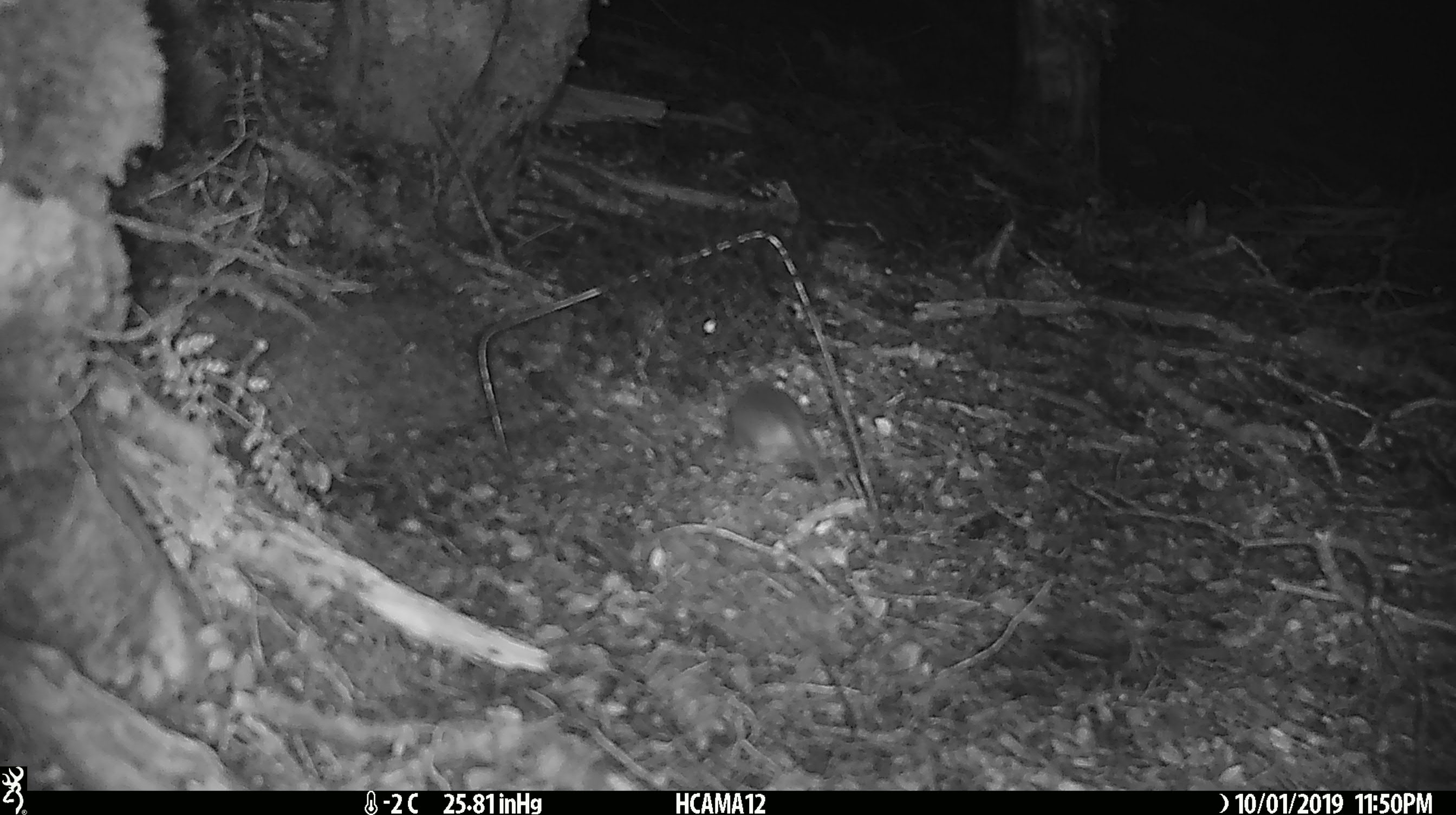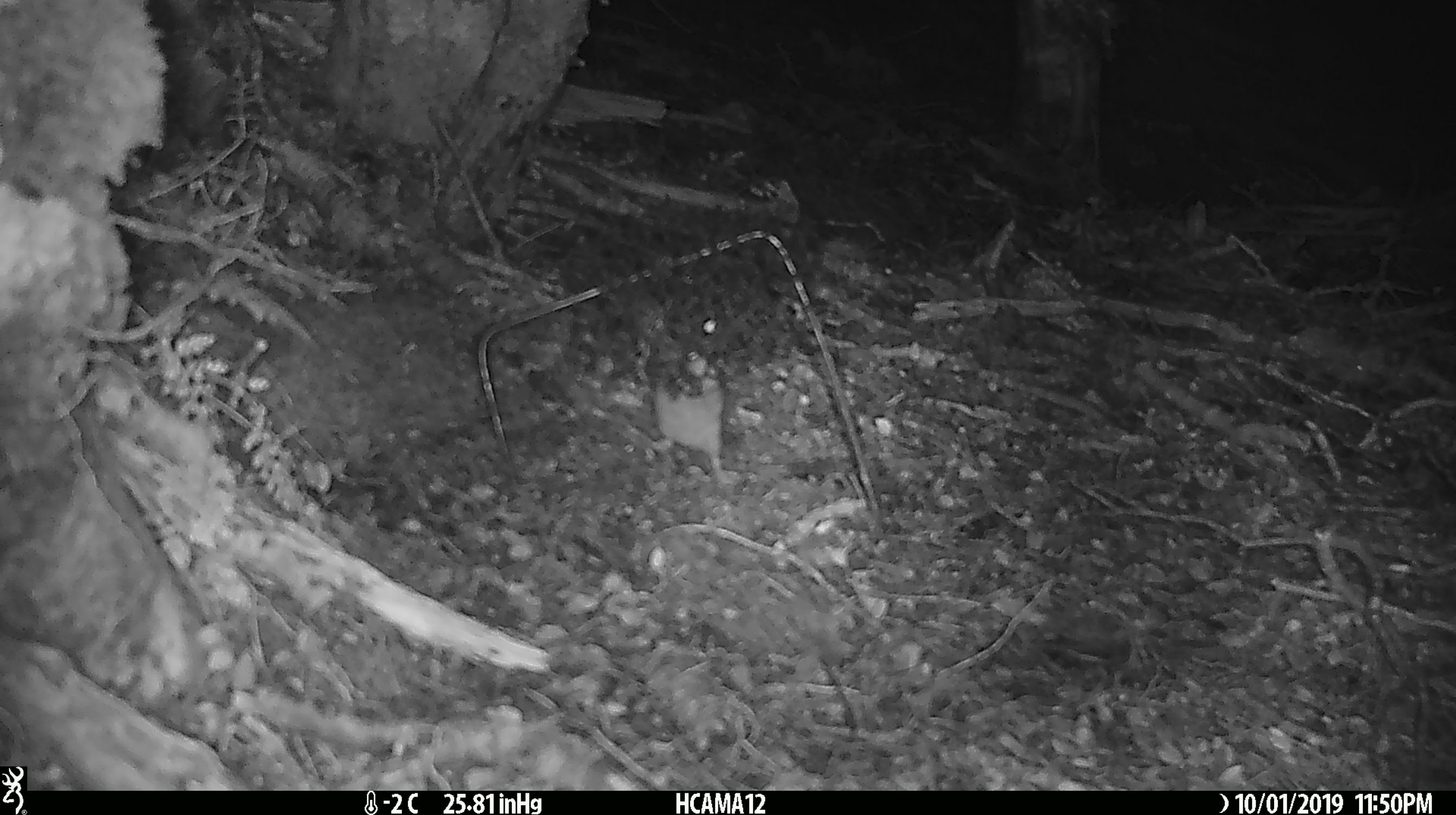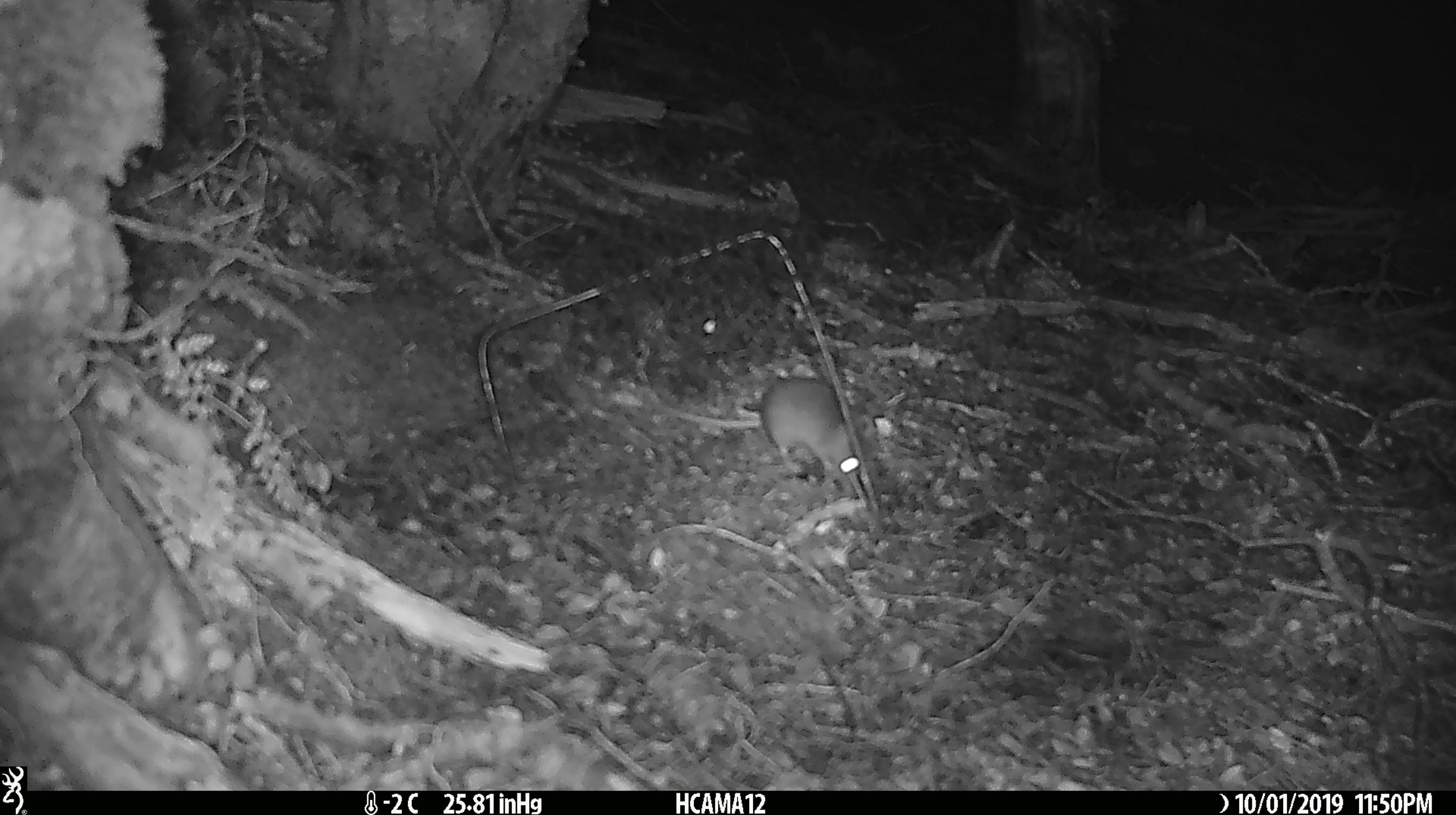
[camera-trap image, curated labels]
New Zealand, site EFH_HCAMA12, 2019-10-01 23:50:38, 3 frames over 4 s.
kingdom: Animalia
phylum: Chordata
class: Mammalia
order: Rodentia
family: Muridae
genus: Mus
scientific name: Mus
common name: mouse